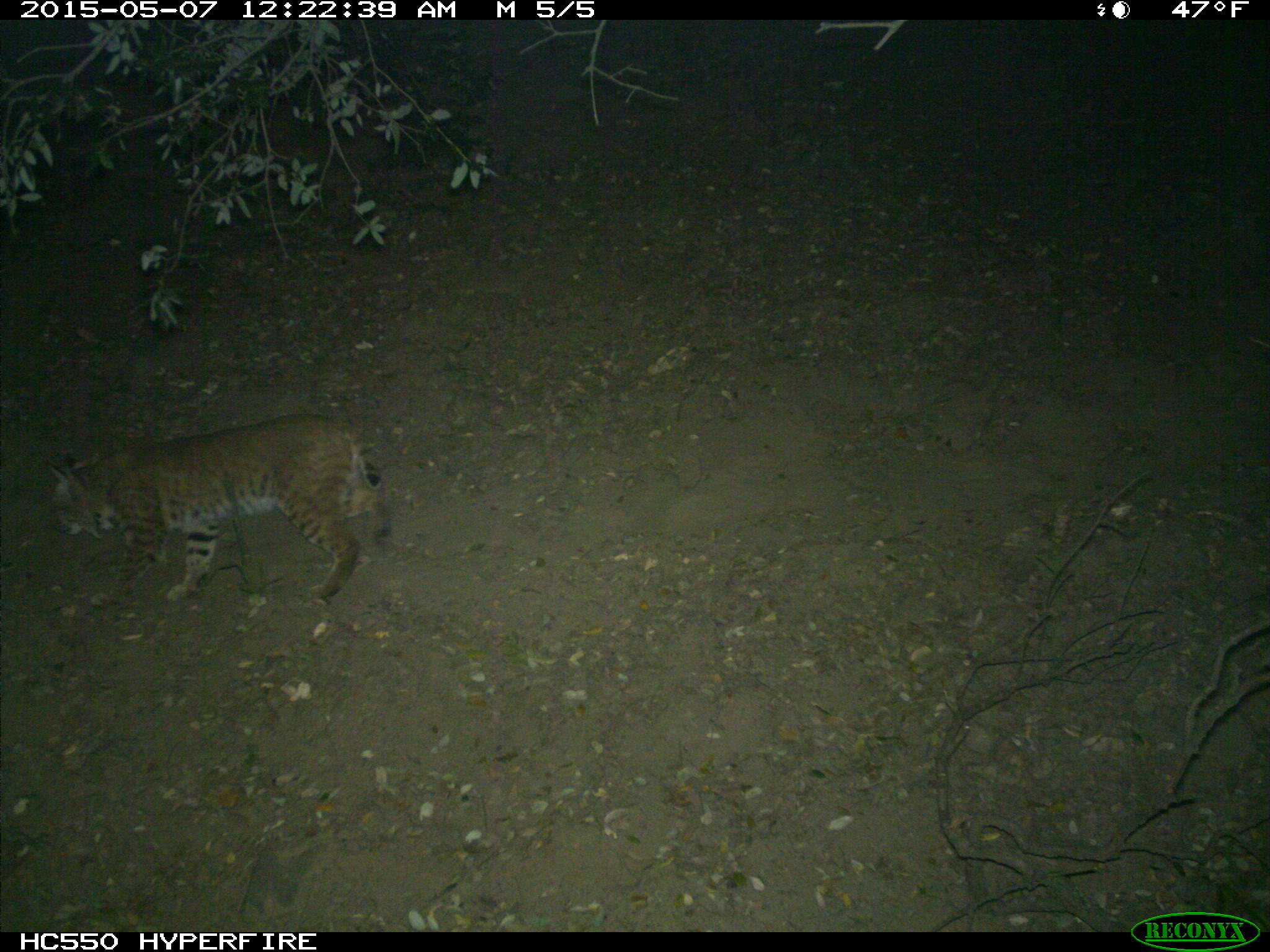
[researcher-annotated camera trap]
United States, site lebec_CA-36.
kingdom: Animalia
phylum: Chordata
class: Mammalia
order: Carnivora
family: Felidae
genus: Lynx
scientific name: Lynx rufus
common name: bobcat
Lynx rufus (bobcat).